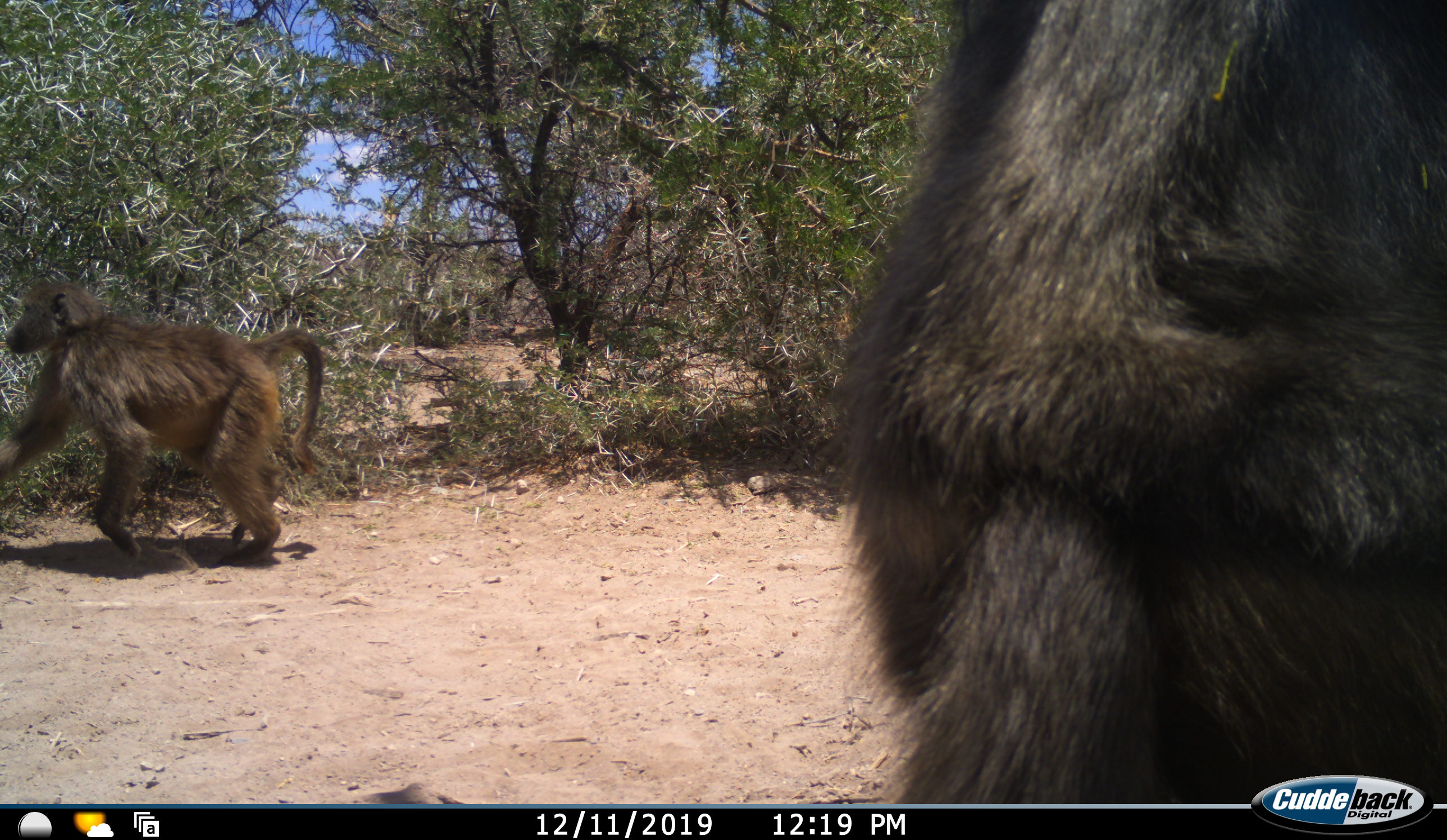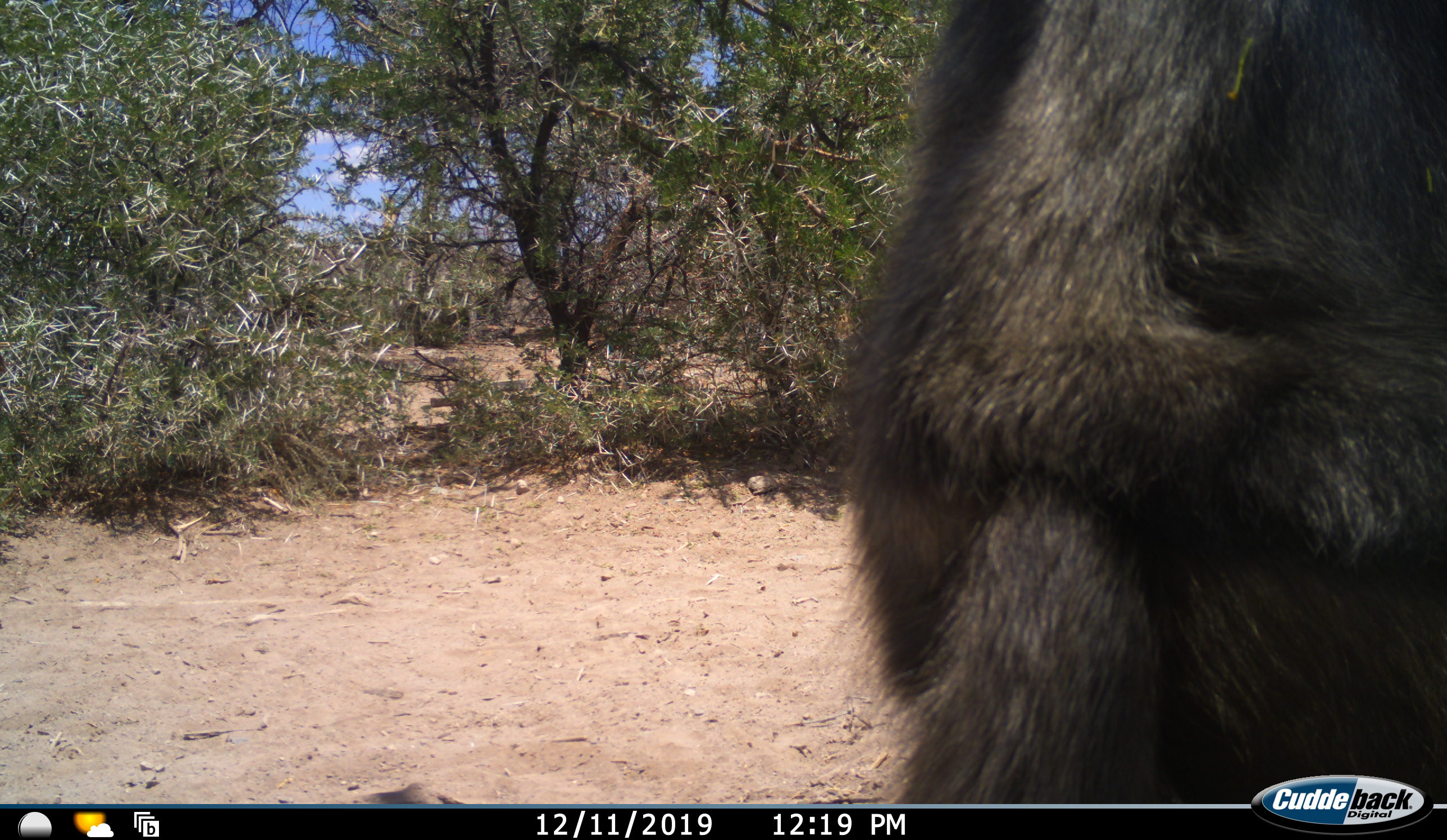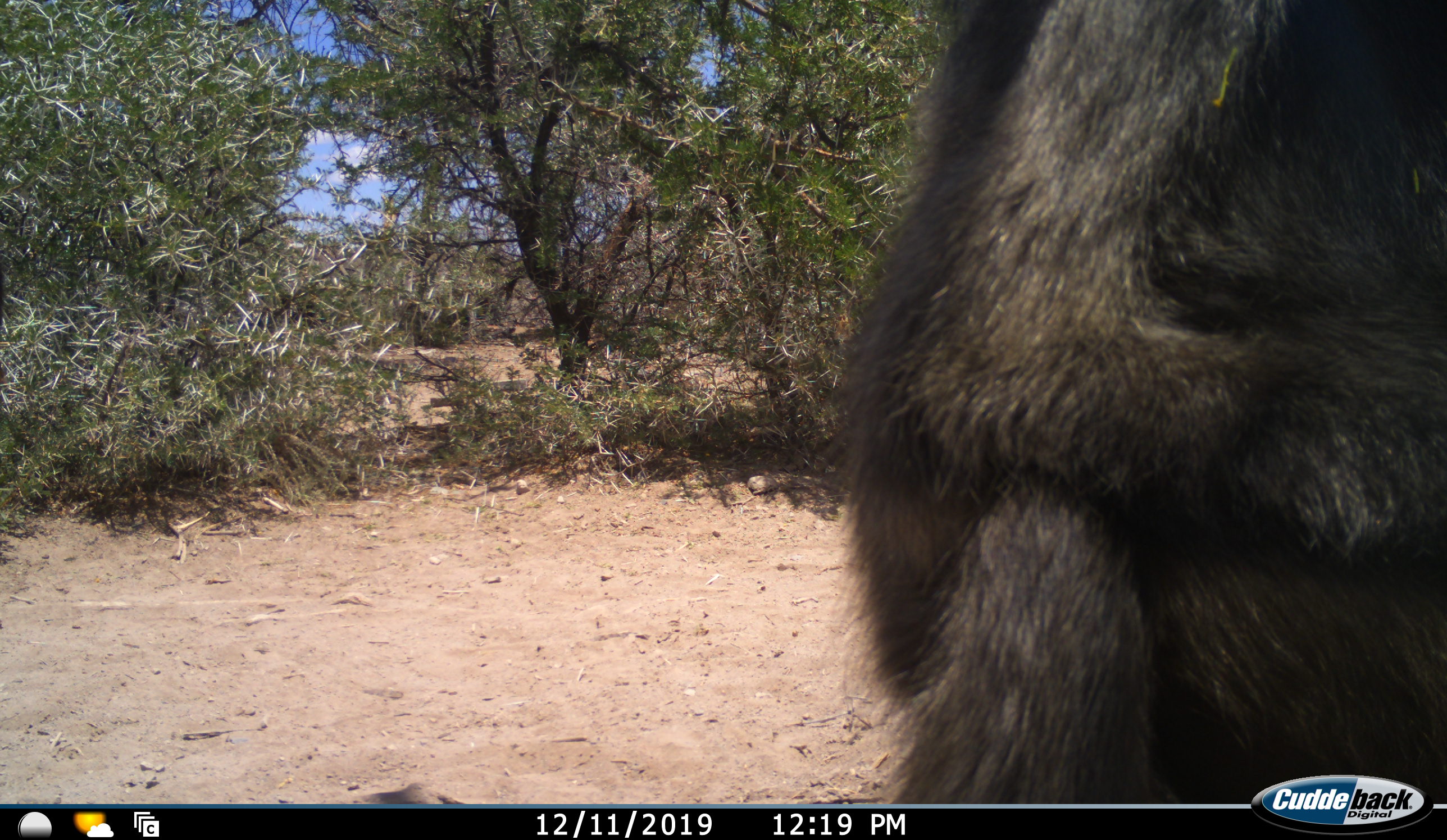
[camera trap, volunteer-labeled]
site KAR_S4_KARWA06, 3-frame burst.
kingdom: Animalia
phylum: Chordata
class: Mammalia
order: Primates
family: Cercopithecidae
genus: Papio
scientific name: Papio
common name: baboon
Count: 2.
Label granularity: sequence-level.